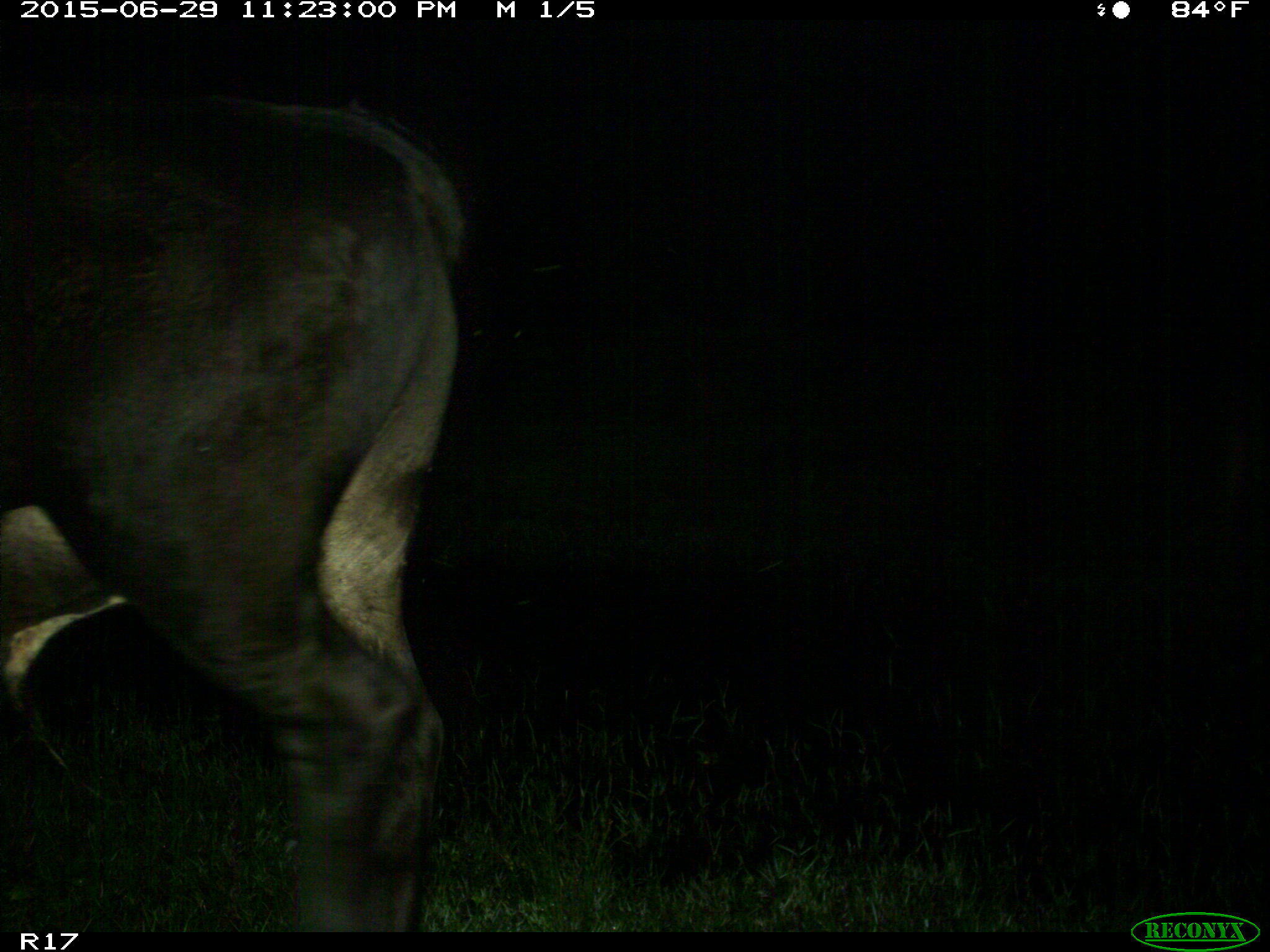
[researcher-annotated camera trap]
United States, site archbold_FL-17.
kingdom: Animalia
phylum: Chordata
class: Mammalia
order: Artiodactyla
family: Bovidae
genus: Bos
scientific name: Bos taurus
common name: domestic cow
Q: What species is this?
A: Bos taurus (domestic cow).